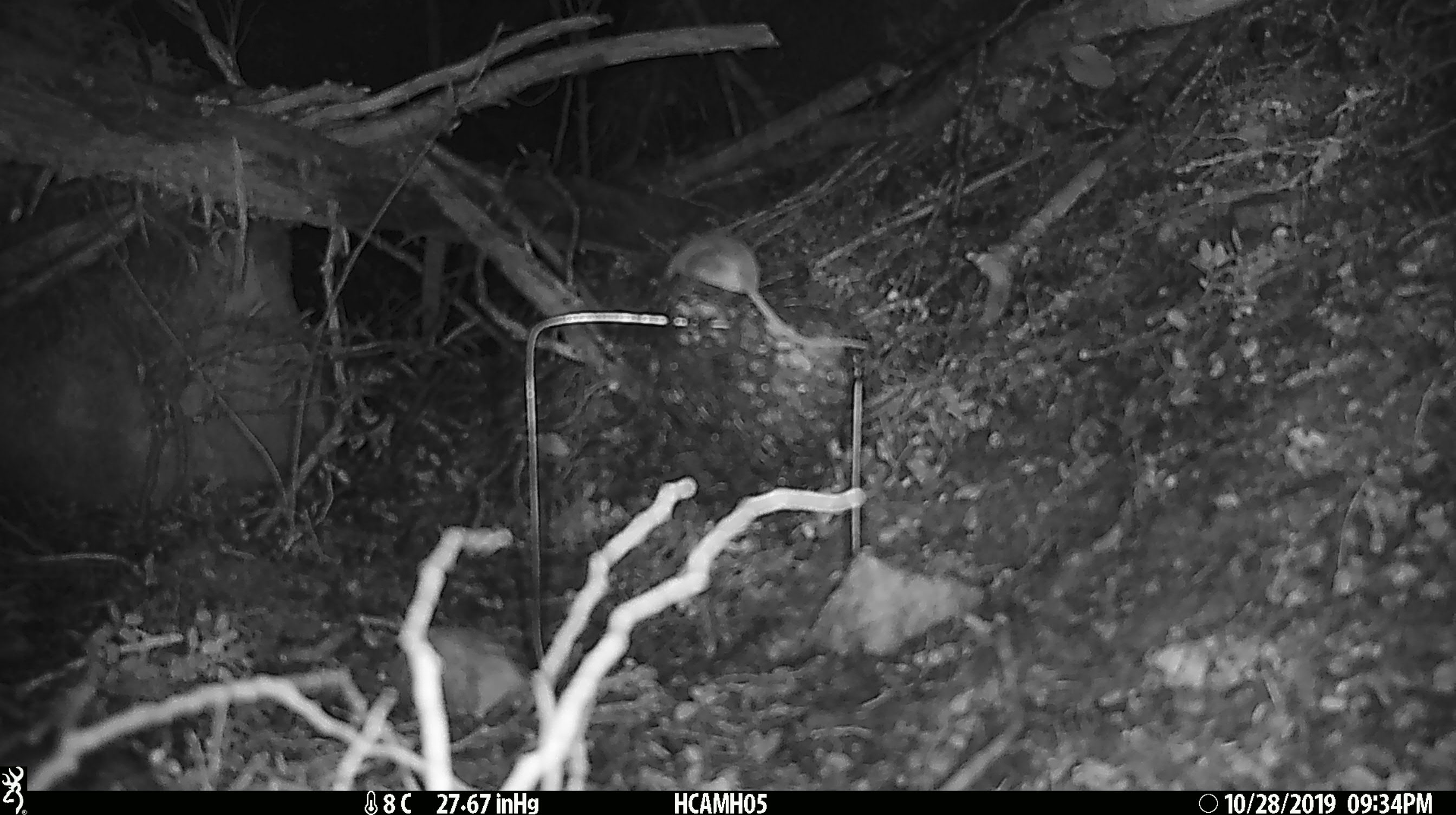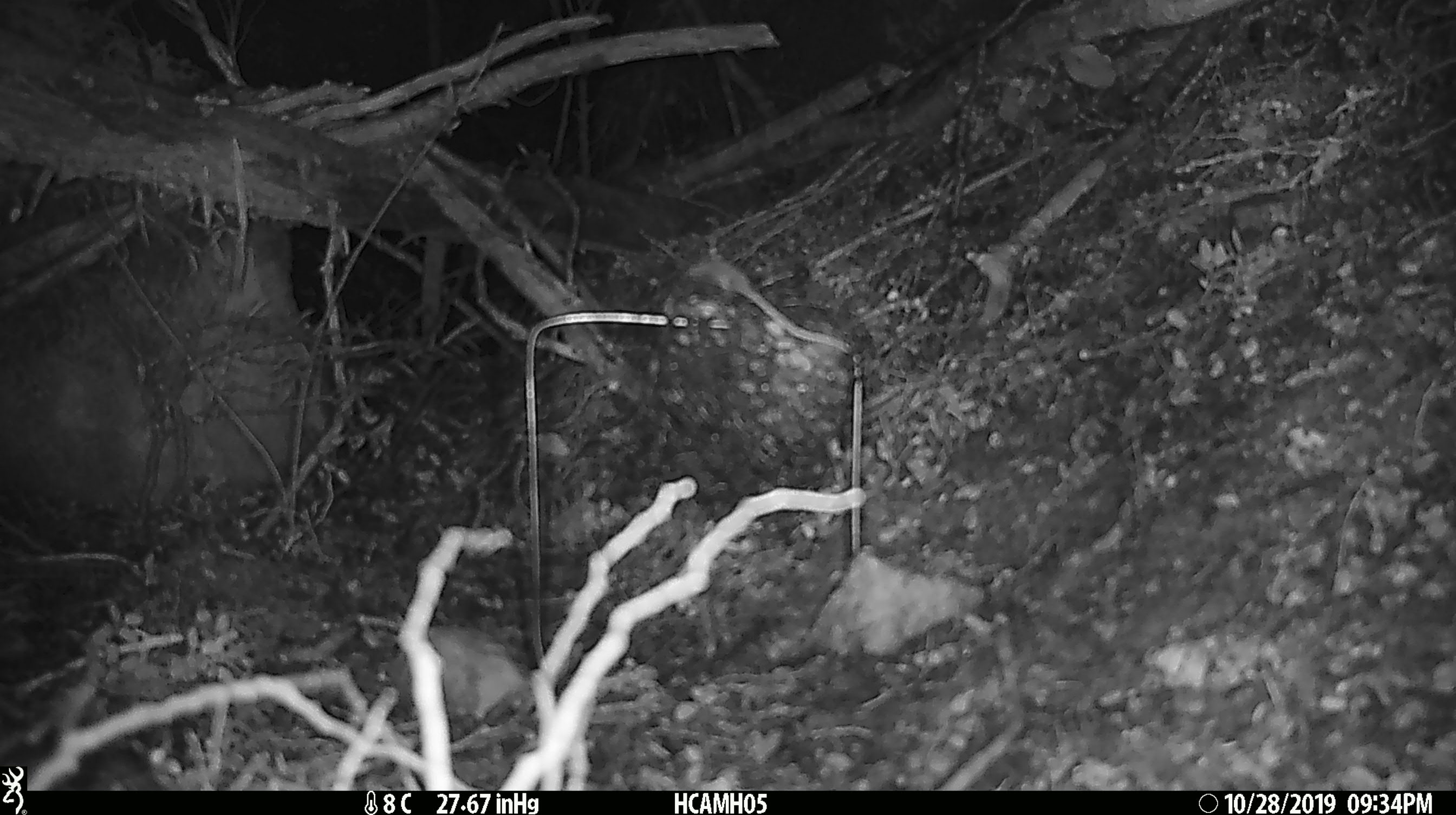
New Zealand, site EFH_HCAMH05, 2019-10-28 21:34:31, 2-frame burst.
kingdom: Animalia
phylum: Chordata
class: Mammalia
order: Rodentia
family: Muridae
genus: Mus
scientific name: Mus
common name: mouse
Mouse (Mus).